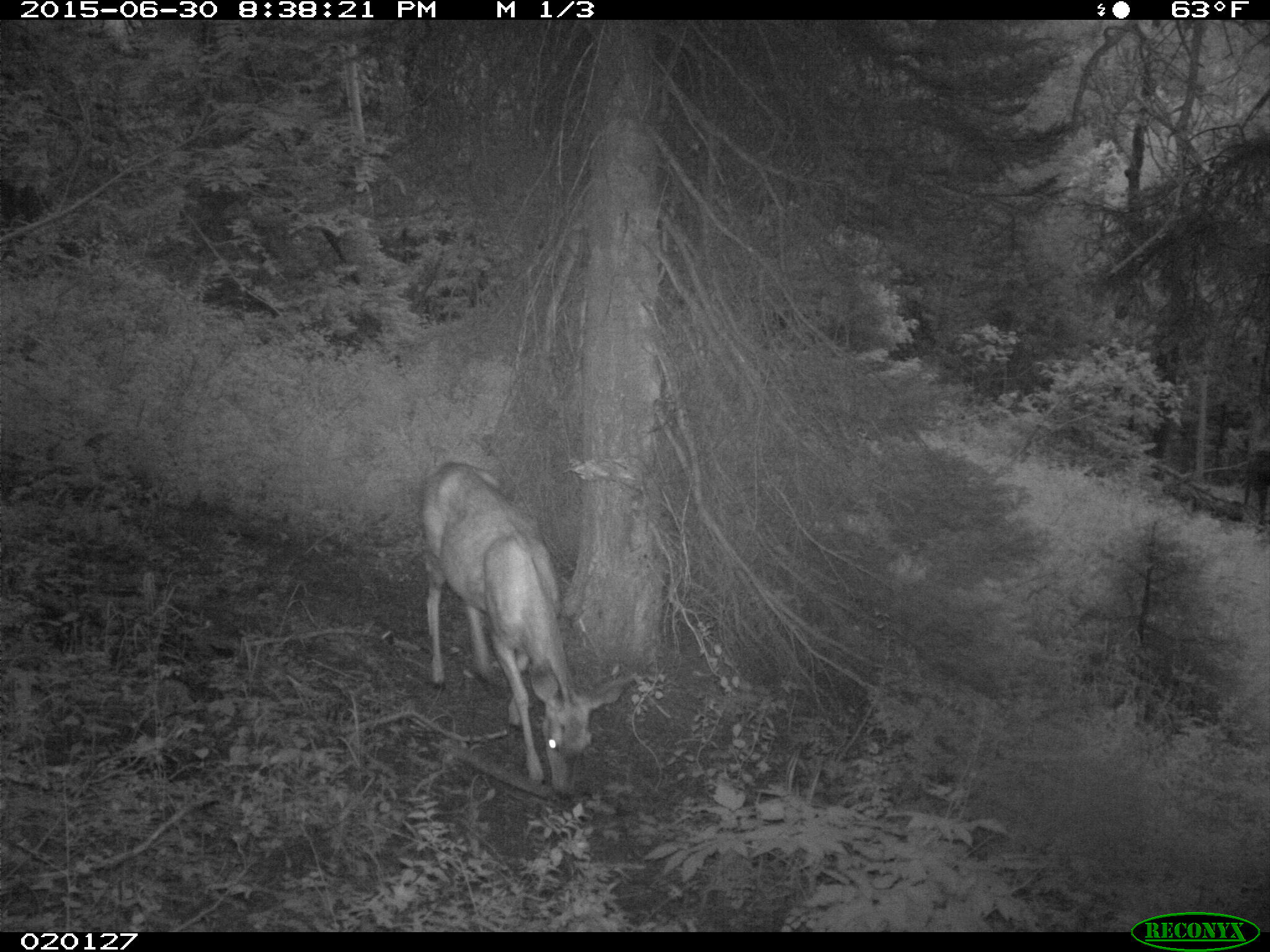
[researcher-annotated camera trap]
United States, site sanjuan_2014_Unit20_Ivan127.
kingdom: Animalia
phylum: Chordata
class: Mammalia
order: Artiodactyla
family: Cervidae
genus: Odocoileus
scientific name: Odocoileus hemionus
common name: mule deer